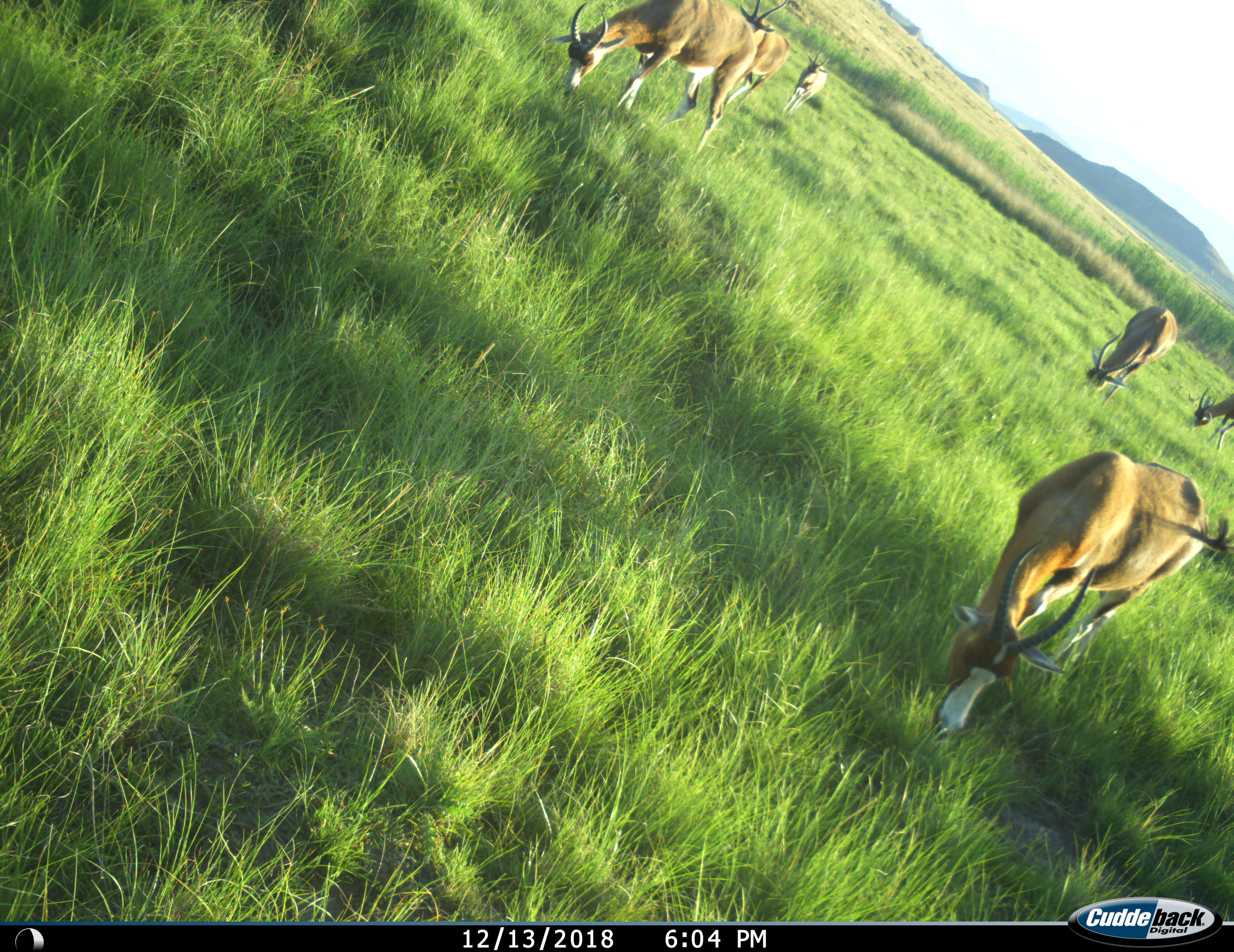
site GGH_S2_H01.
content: unidentified animal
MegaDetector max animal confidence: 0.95